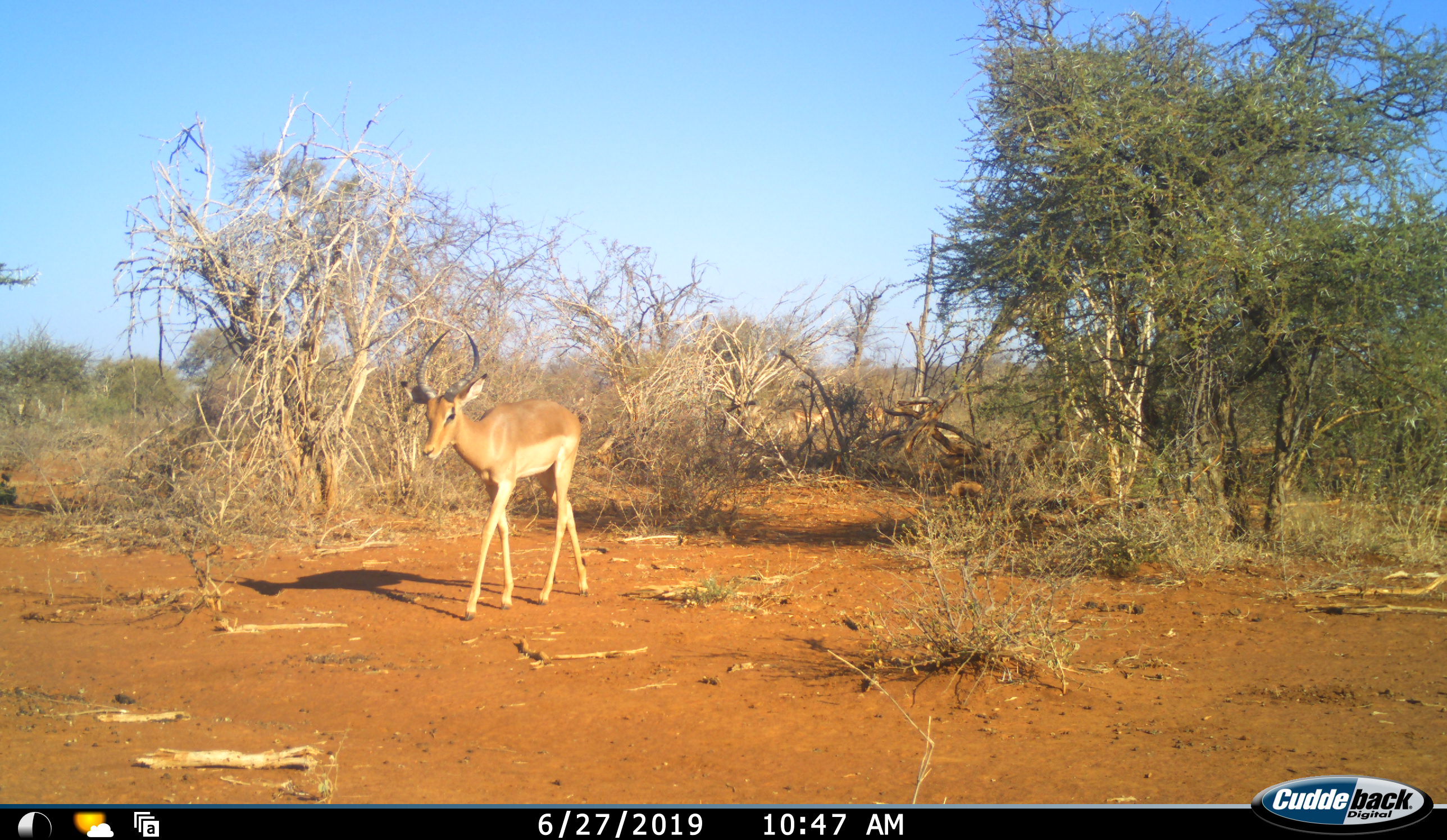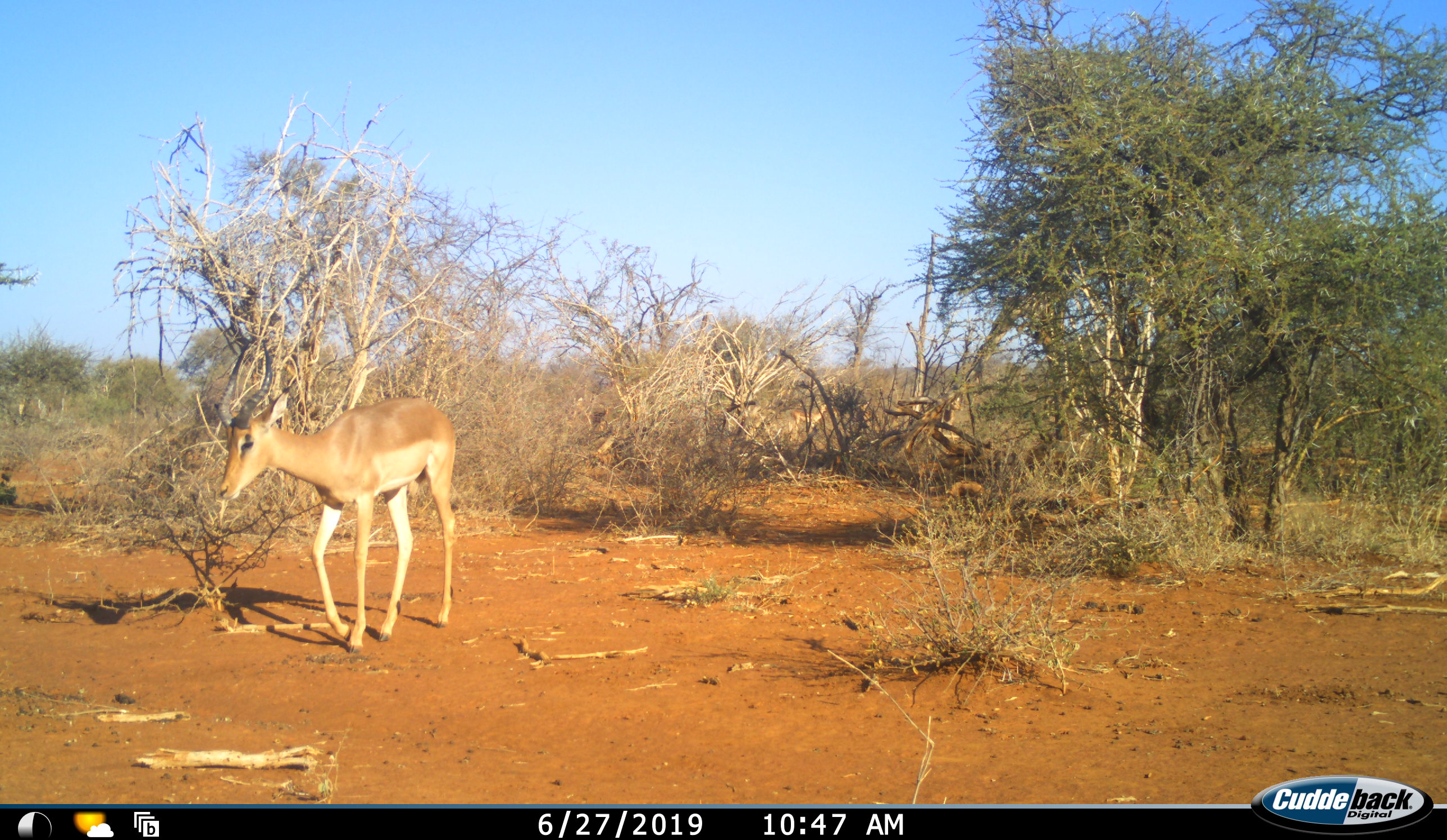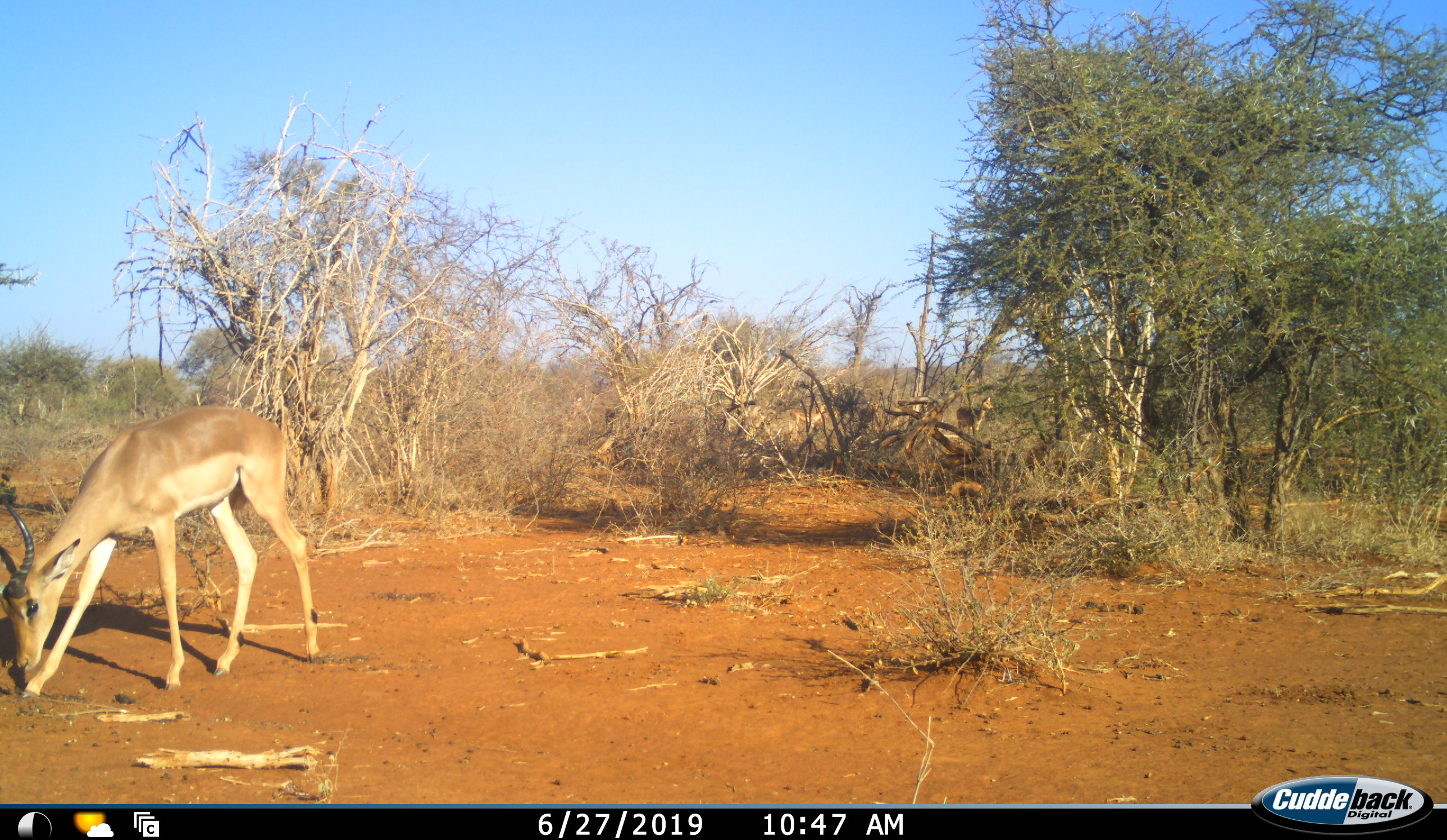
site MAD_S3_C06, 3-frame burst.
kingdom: Animalia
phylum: Chordata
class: Mammalia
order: Artiodactyla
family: Bovidae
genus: Aepyceros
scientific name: Aepyceros melampus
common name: impala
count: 5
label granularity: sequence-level